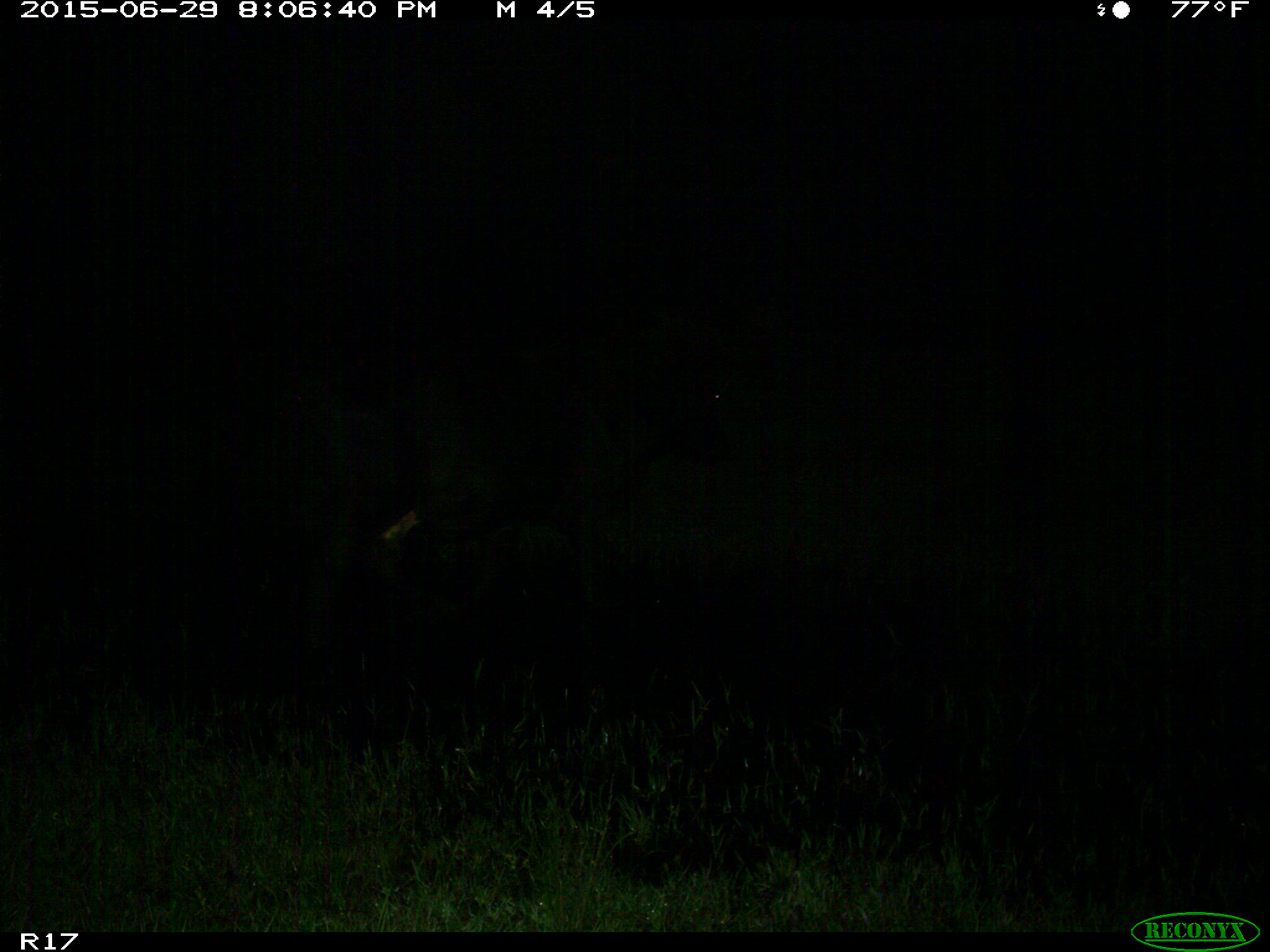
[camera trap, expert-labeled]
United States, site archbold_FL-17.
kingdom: Animalia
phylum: Chordata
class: Mammalia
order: Artiodactyla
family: Bovidae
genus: Bos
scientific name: Bos taurus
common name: domestic cow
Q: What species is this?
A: Bos taurus (domestic cow).